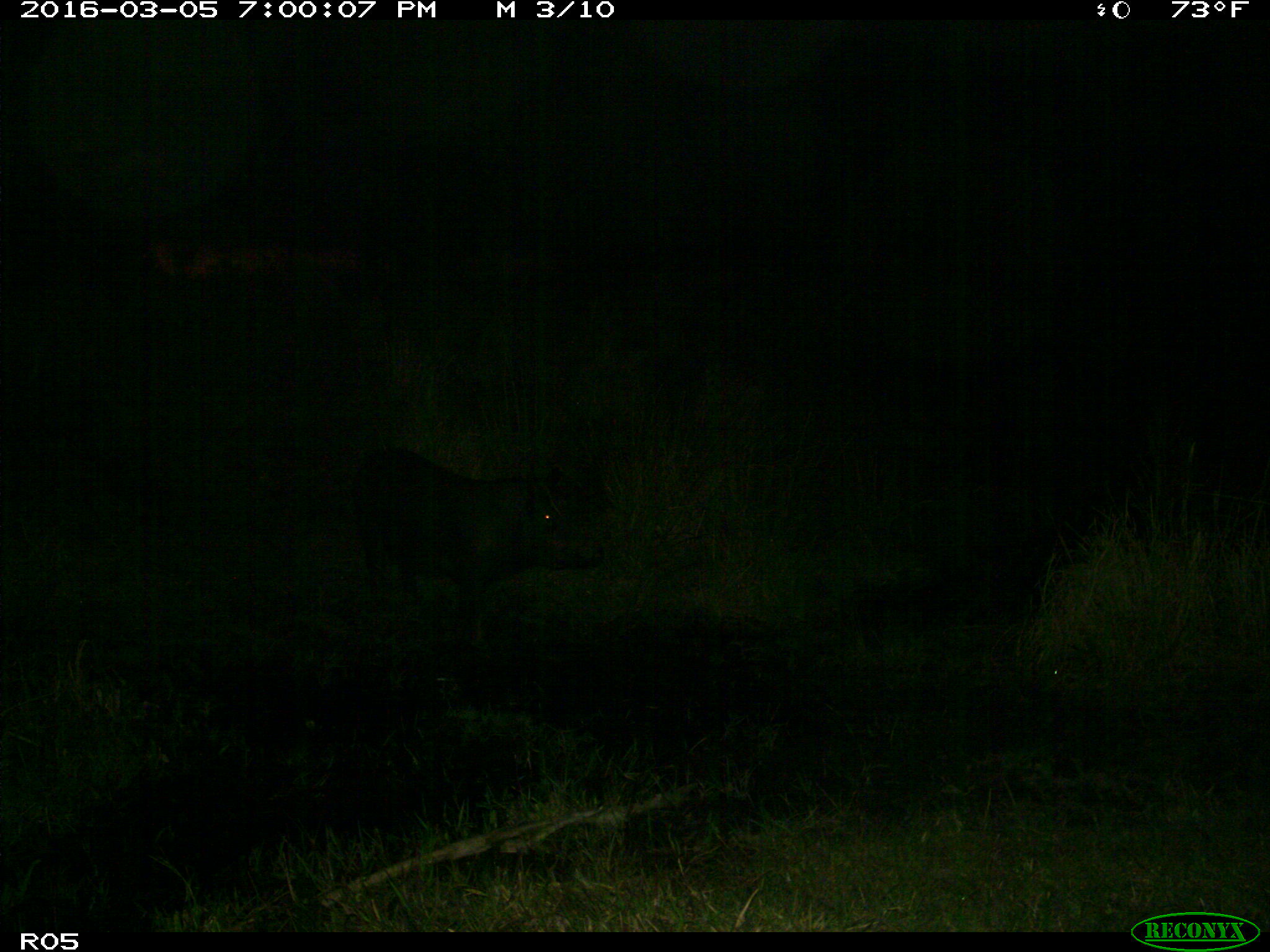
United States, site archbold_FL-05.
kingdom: Animalia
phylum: Chordata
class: Mammalia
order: Artiodactyla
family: Suidae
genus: Sus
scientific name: Sus scrofa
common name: wild boar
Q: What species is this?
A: Sus scrofa (wild boar).